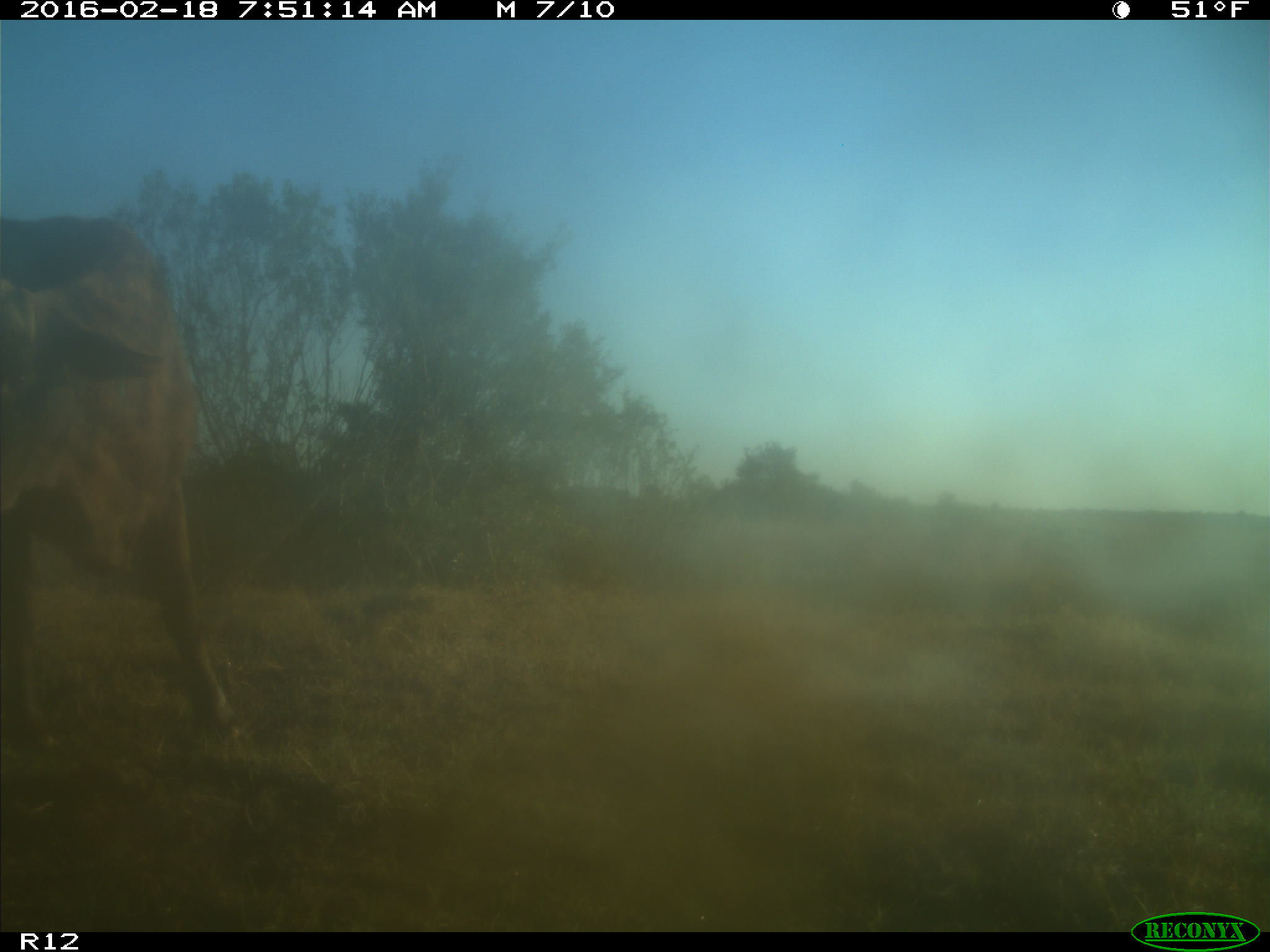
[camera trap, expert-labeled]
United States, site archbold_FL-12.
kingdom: Animalia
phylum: Chordata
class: Mammalia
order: Artiodactyla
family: Bovidae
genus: Bos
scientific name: Bos taurus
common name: domestic cow